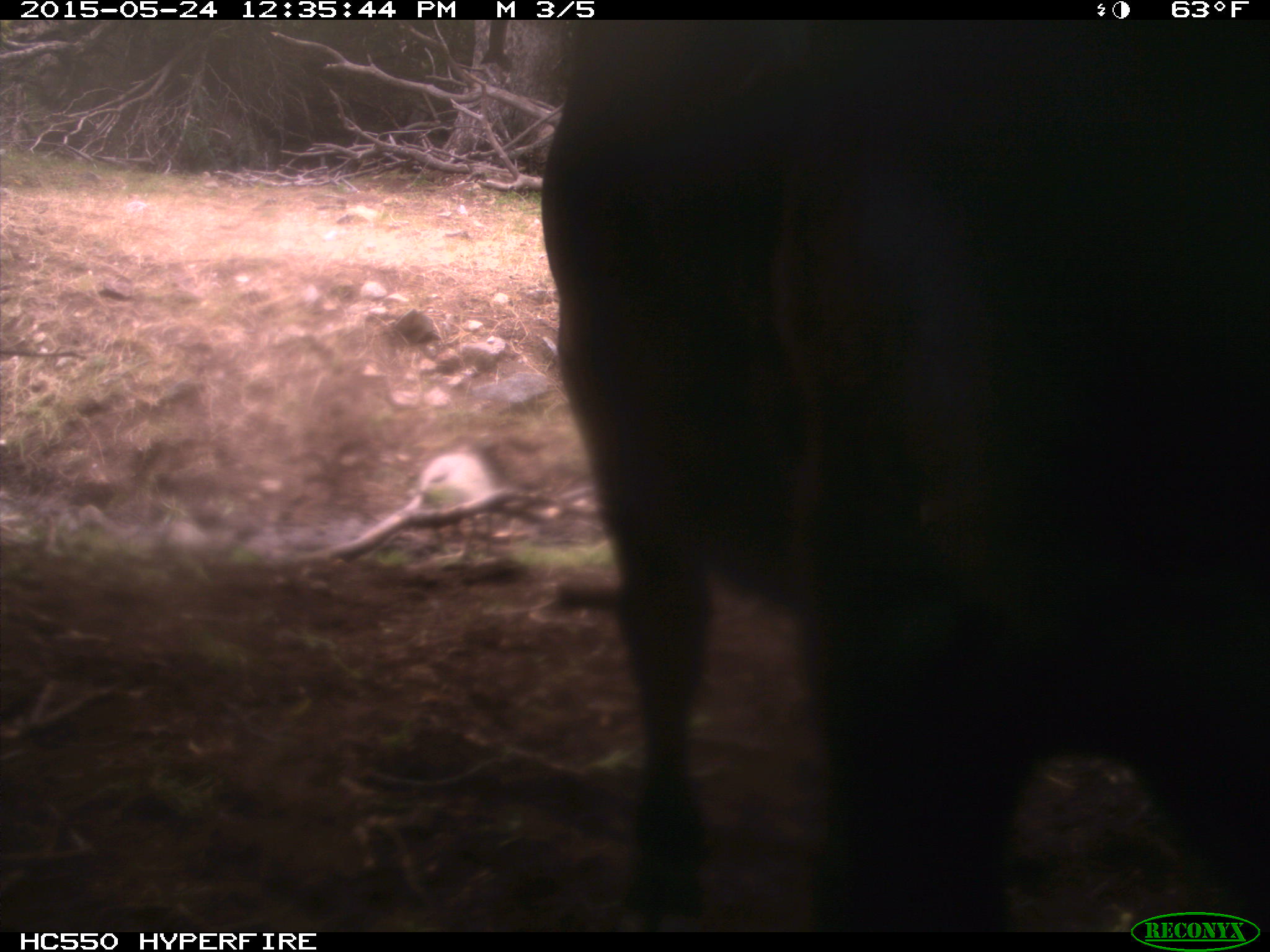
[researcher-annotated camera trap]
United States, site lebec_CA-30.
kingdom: Animalia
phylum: Chordata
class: Mammalia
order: Artiodactyla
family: Bovidae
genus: Bos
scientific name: Bos taurus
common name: domestic cow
Bos taurus (domestic cow).